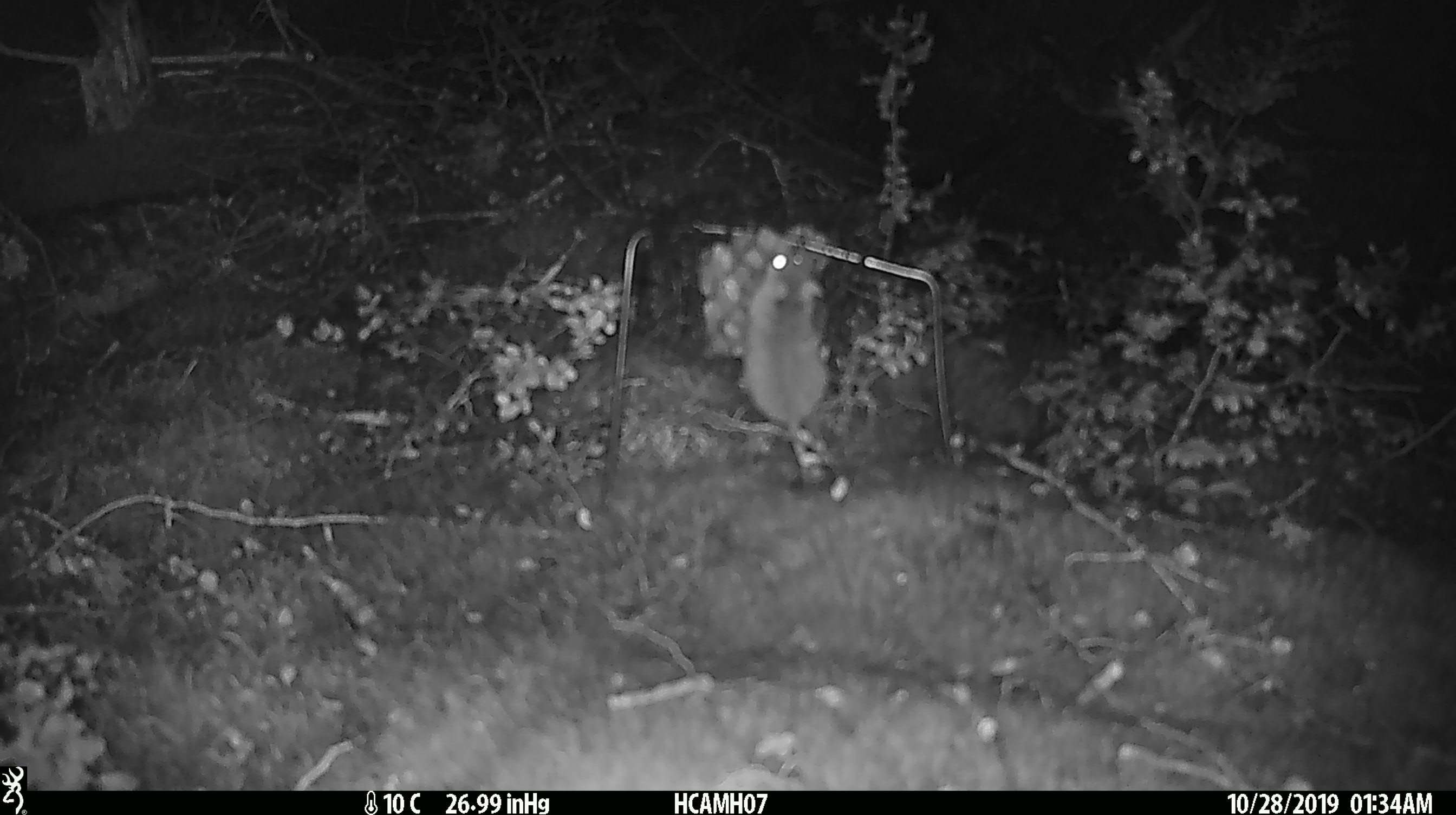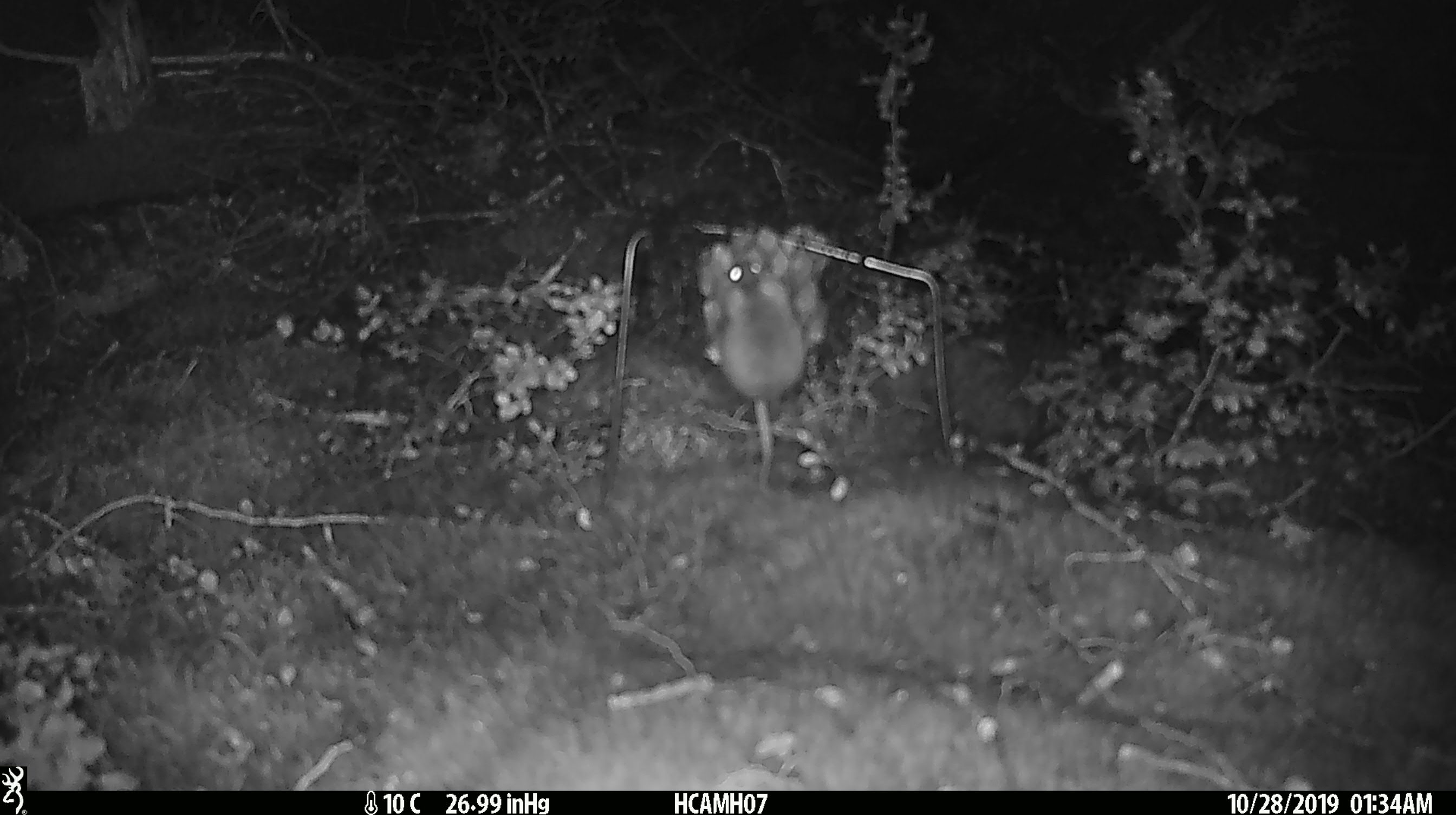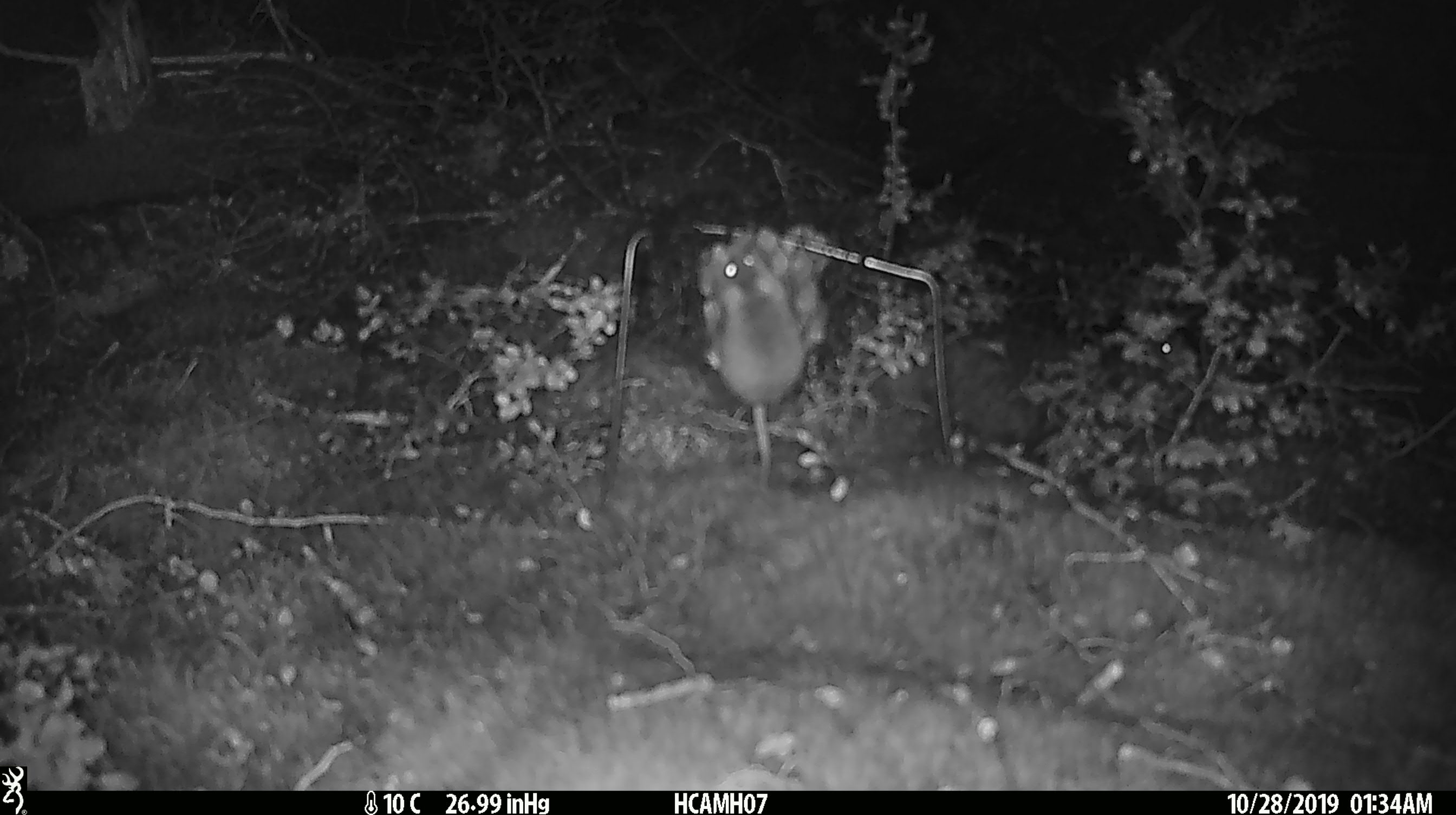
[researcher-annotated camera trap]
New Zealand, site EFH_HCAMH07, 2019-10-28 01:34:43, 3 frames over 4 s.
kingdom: Animalia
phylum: Chordata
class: Mammalia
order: Rodentia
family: Muridae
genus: Mus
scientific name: Mus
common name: mouse